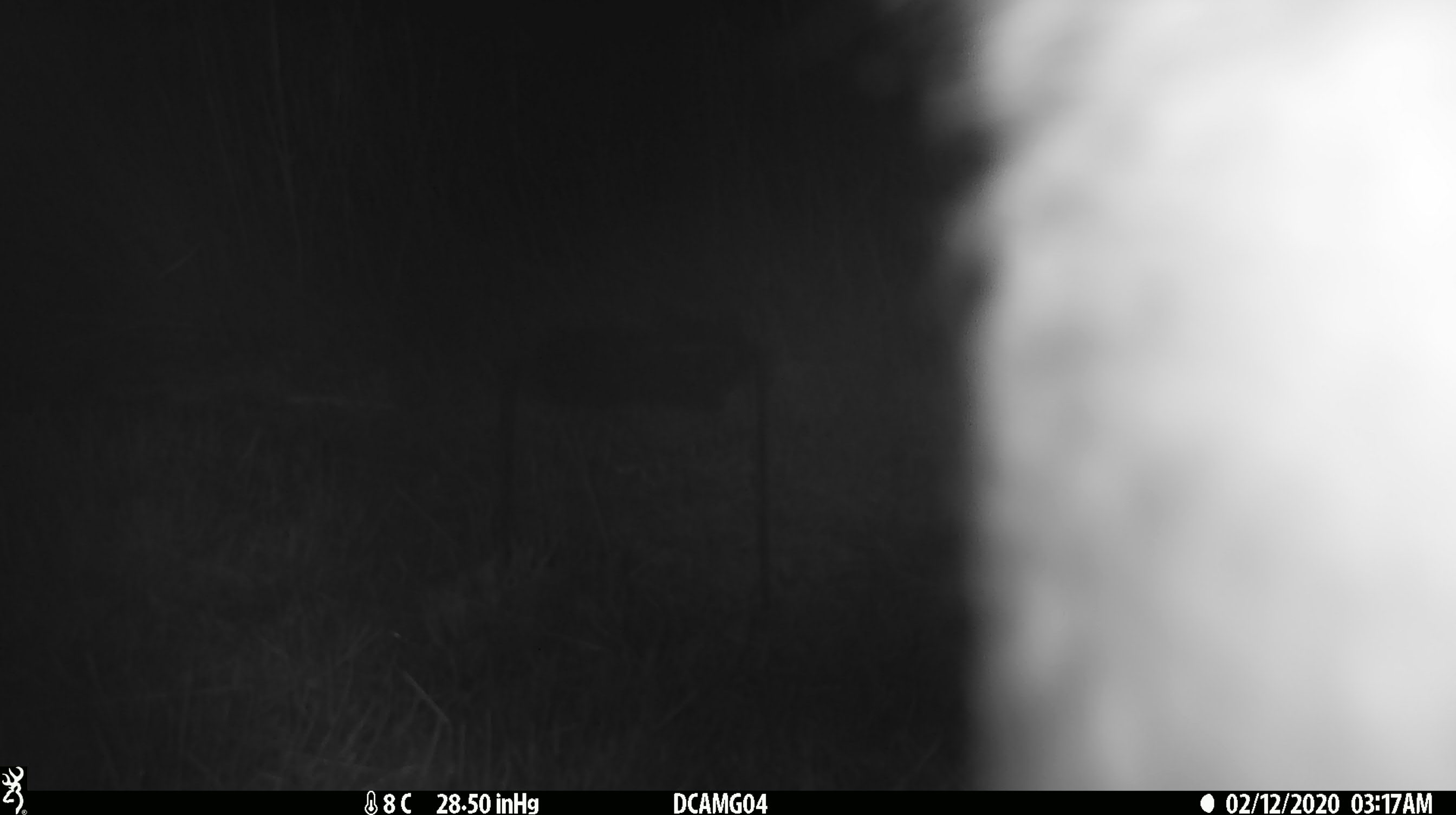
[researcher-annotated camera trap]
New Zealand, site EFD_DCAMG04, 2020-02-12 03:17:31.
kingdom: Animalia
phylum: Chordata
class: Mammalia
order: Diprotodontia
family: Phalangeridae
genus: Trichosurus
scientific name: Trichosurus vulpecula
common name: common brushtail possum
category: possum